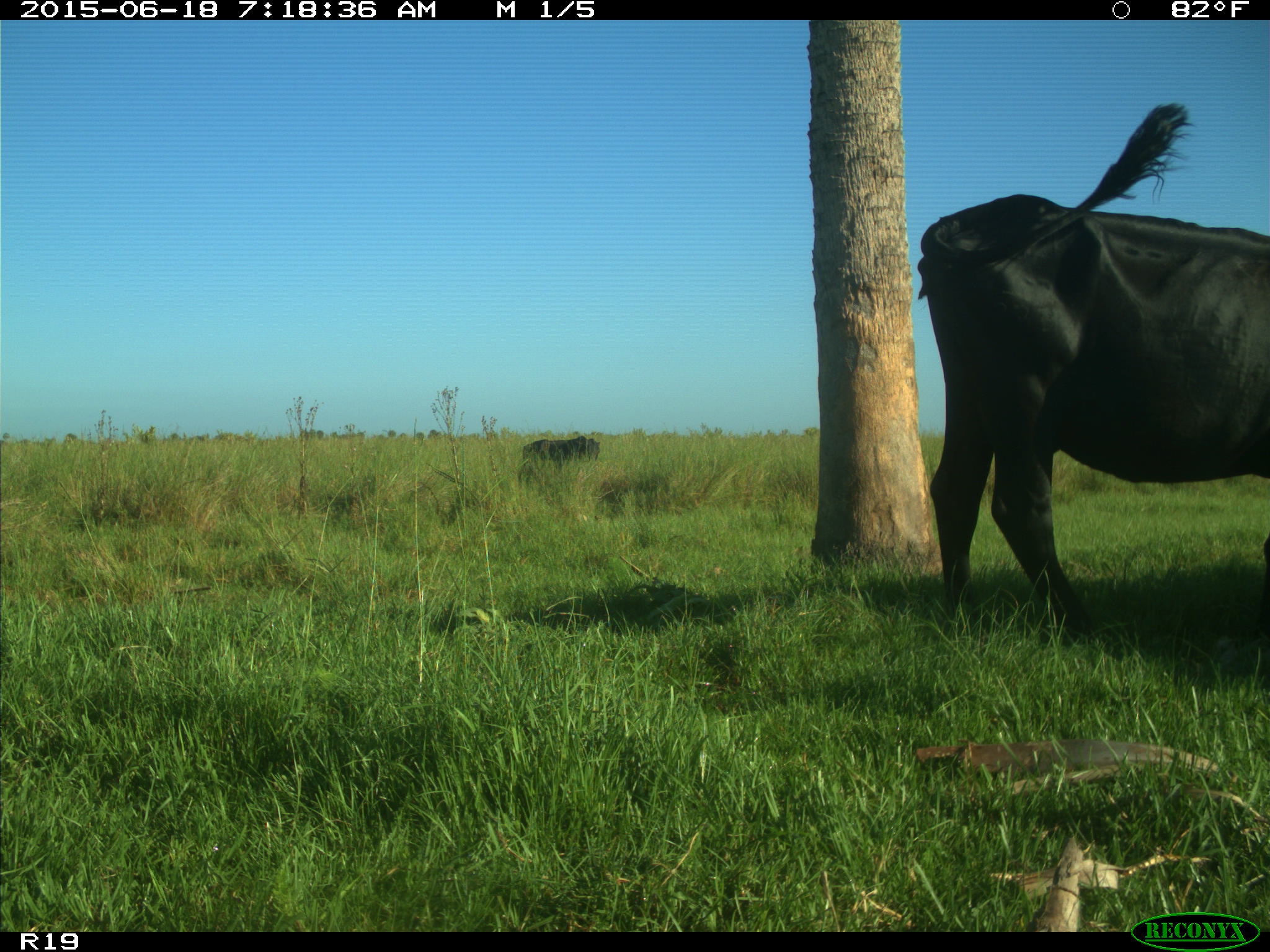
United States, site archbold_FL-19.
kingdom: Animalia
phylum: Chordata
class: Mammalia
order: Artiodactyla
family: Bovidae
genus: Bos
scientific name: Bos taurus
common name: domestic cow